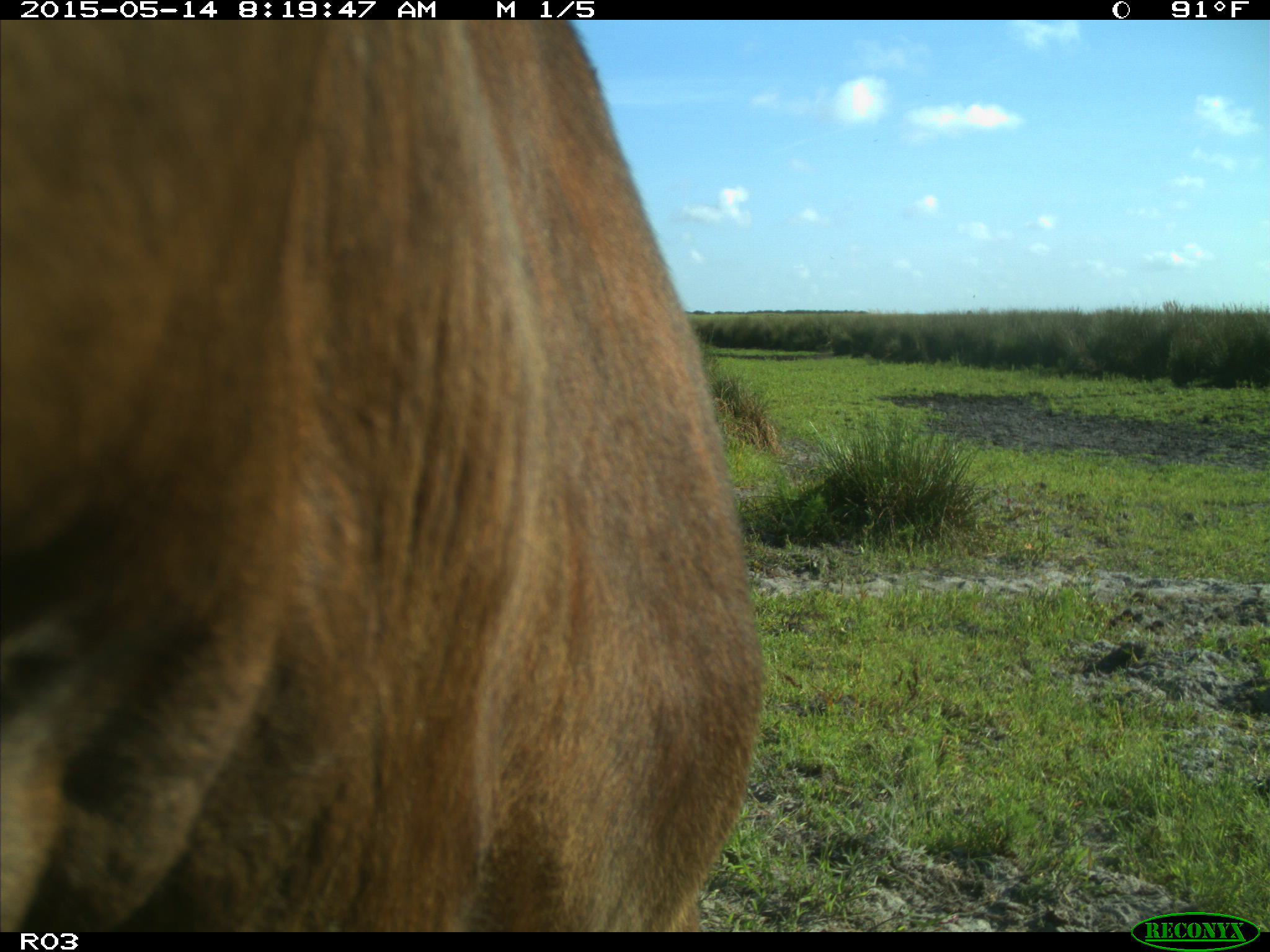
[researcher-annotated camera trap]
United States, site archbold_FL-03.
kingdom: Animalia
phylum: Chordata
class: Mammalia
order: Artiodactyla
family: Bovidae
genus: Bos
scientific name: Bos taurus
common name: domestic cow